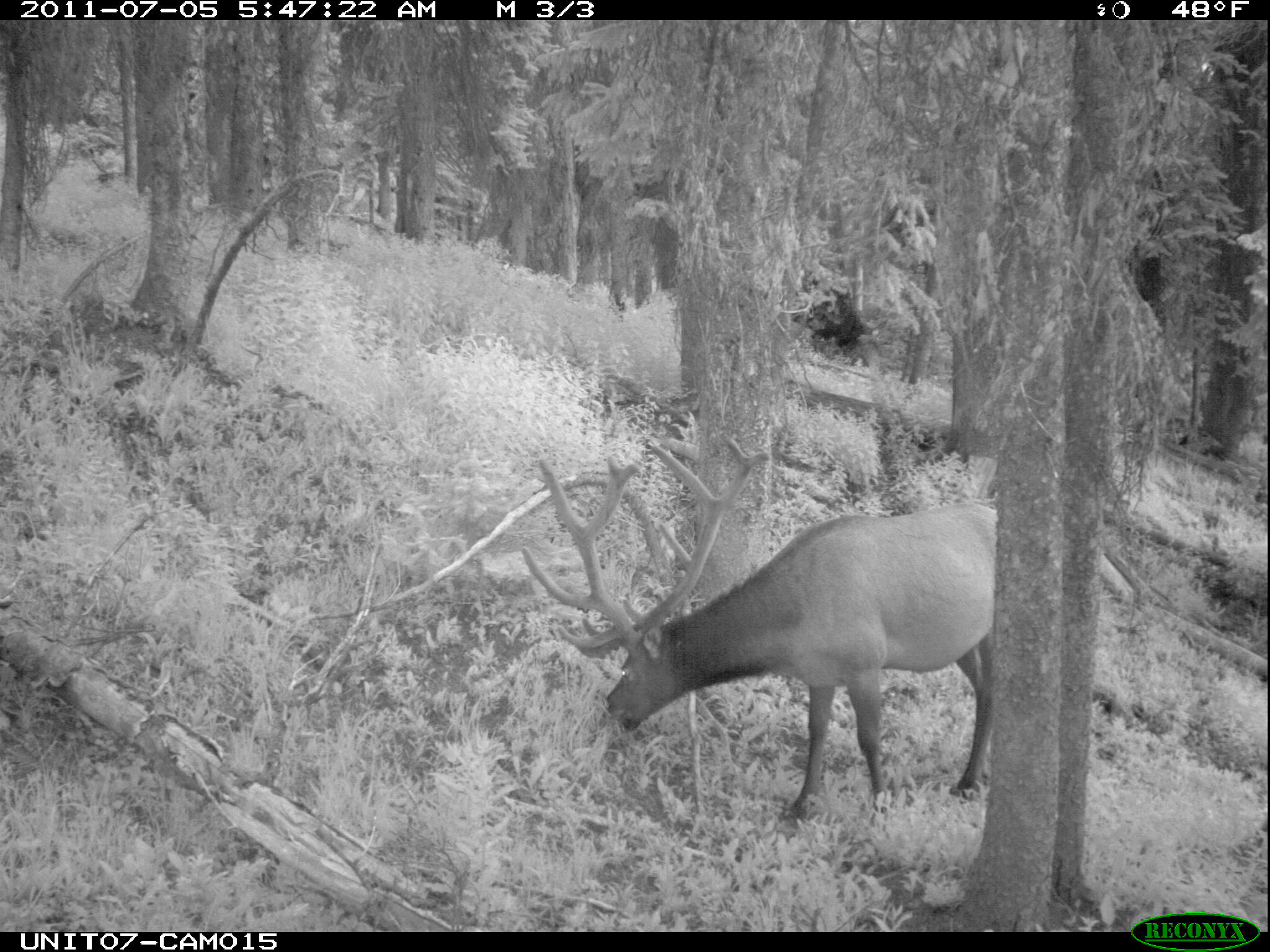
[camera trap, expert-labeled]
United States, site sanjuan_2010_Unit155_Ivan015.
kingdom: Animalia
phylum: Chordata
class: Mammalia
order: Artiodactyla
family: Cervidae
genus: Cervus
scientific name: Cervus elaphus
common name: red deer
Cervus elaphus (red deer).